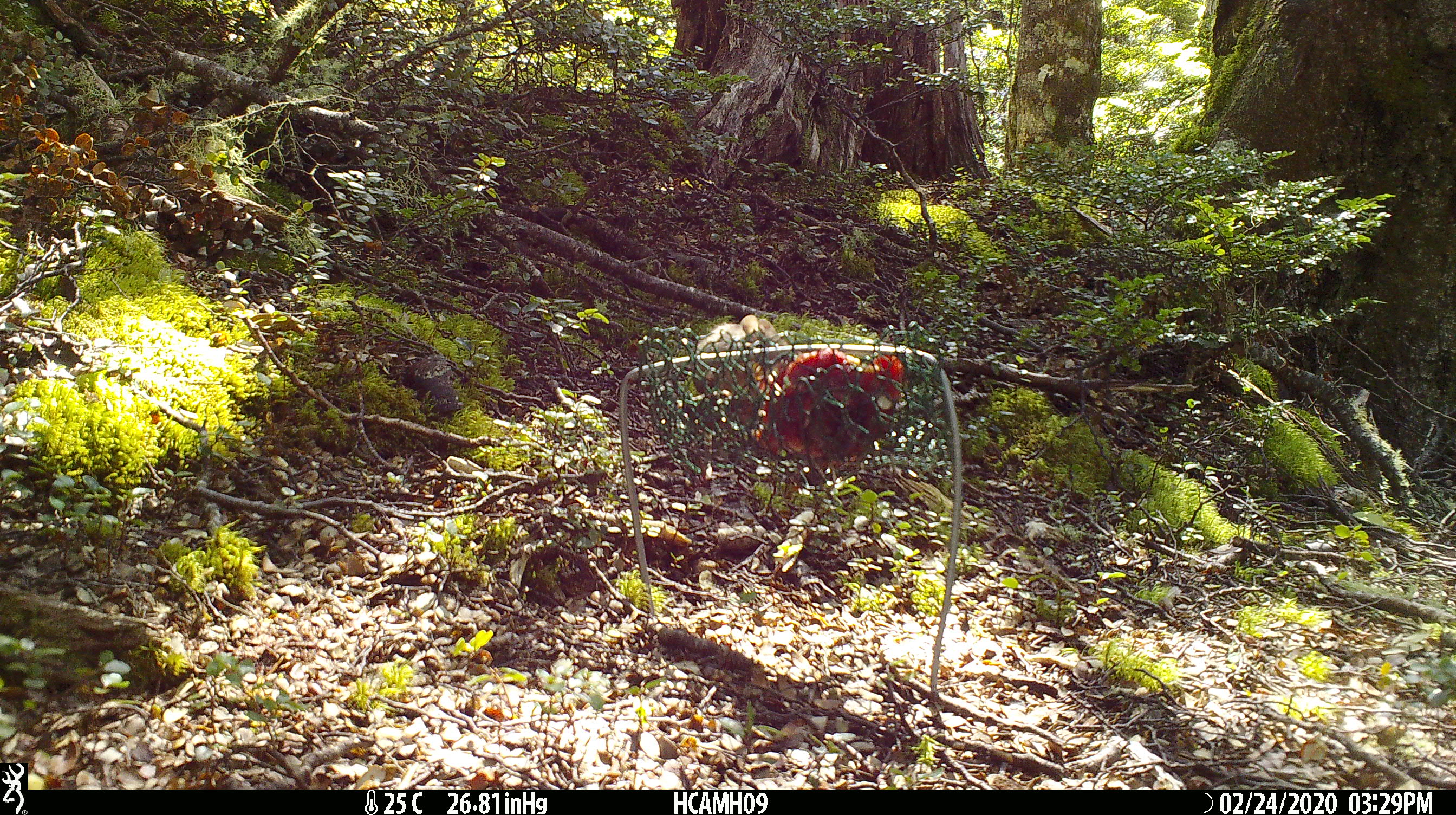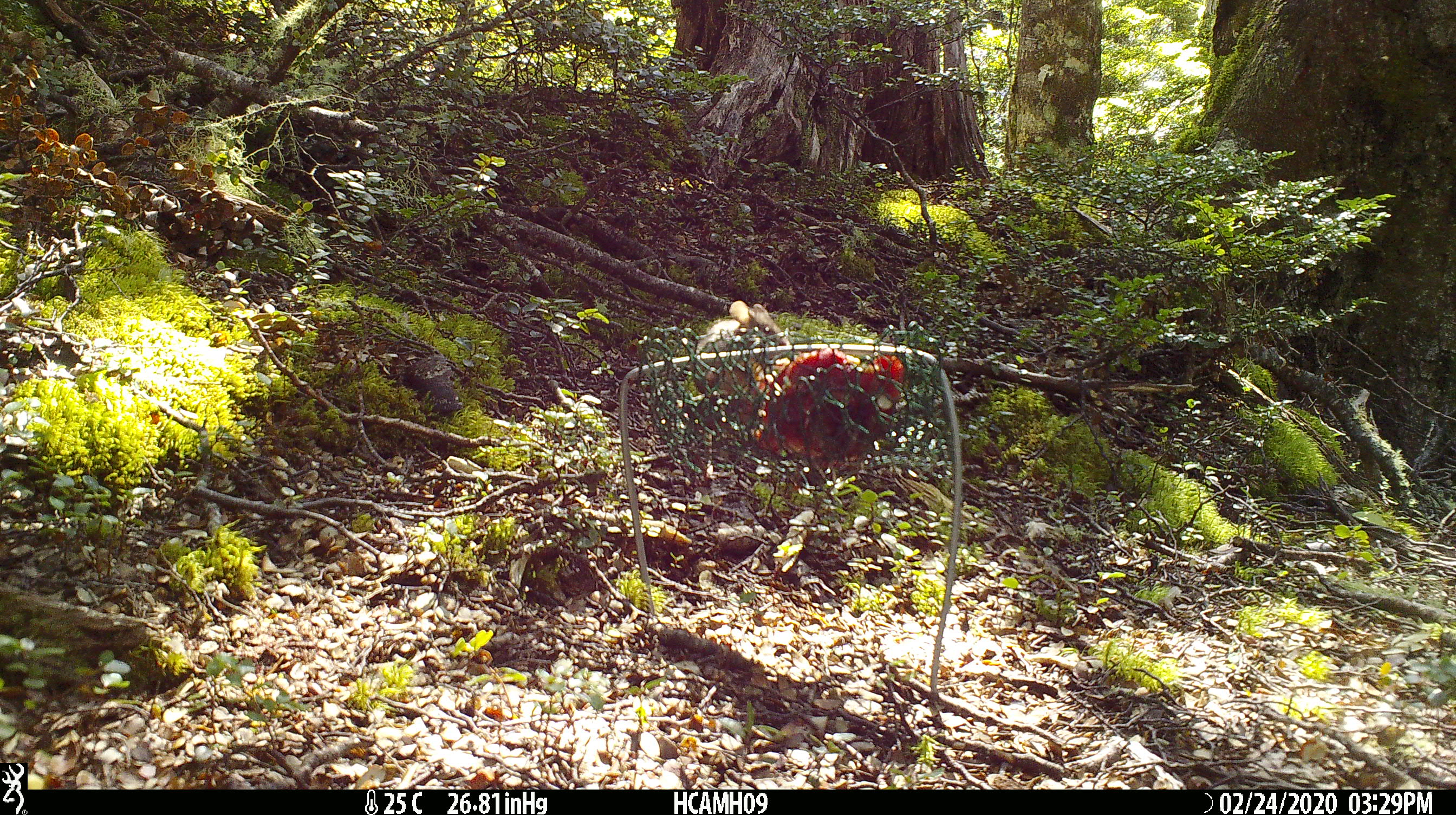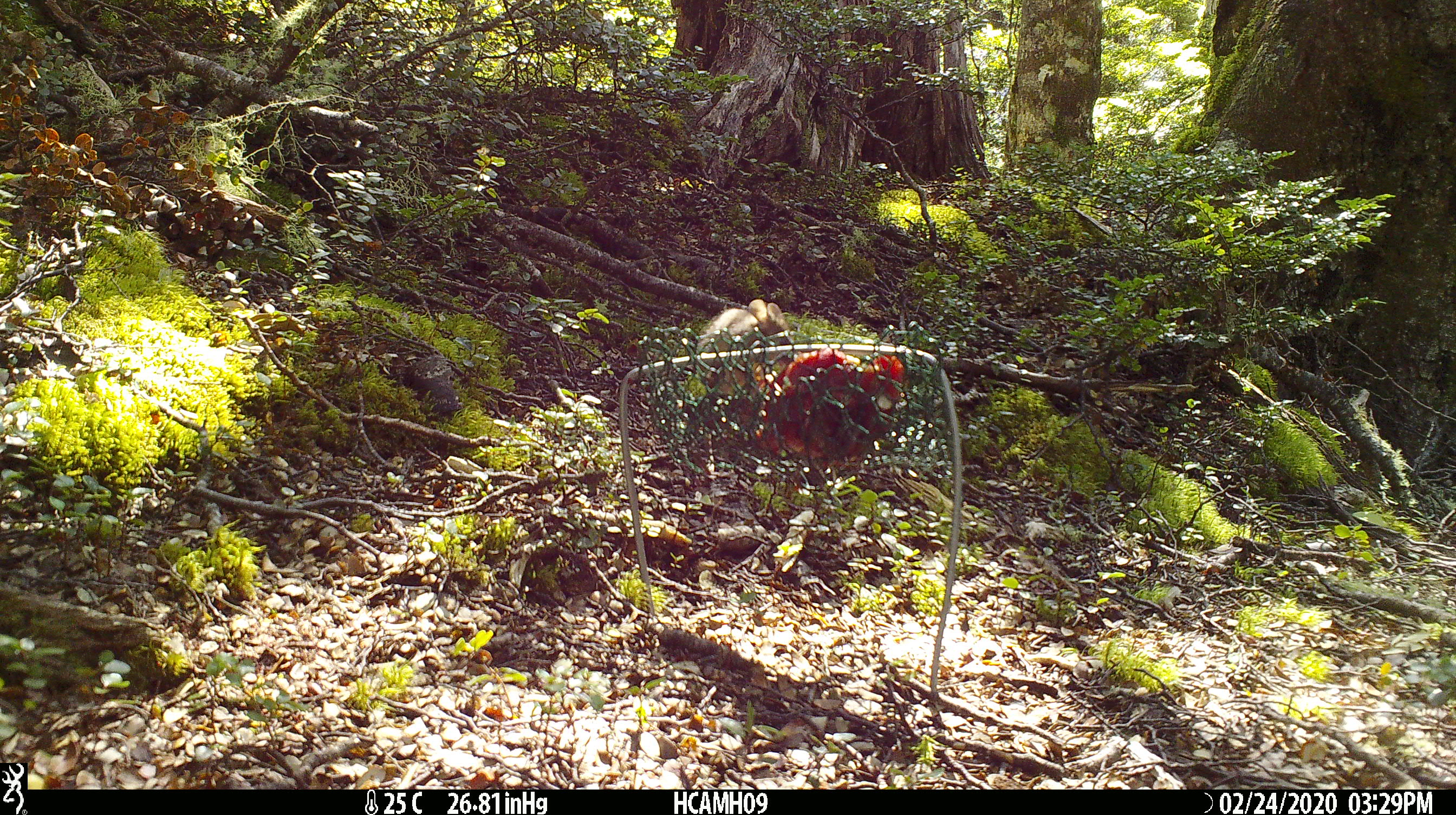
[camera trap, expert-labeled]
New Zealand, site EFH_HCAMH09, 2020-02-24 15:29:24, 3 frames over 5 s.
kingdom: Animalia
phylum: Chordata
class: Mammalia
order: Rodentia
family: Muridae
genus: Mus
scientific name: Mus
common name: mouse